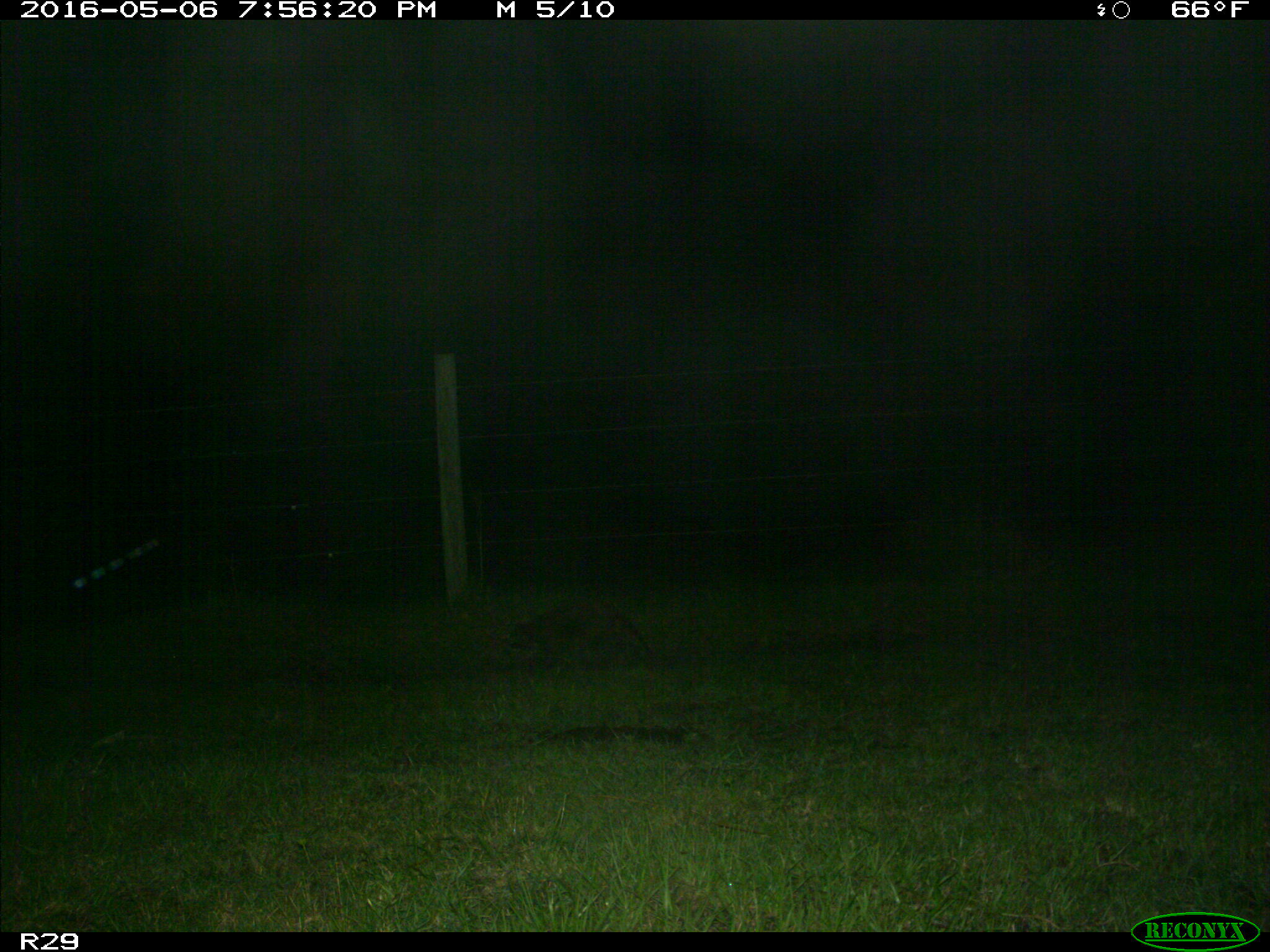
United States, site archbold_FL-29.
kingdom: Animalia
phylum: Chordata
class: Mammalia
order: Carnivora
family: Procyonidae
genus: Procyon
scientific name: Procyon lotor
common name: common raccoon